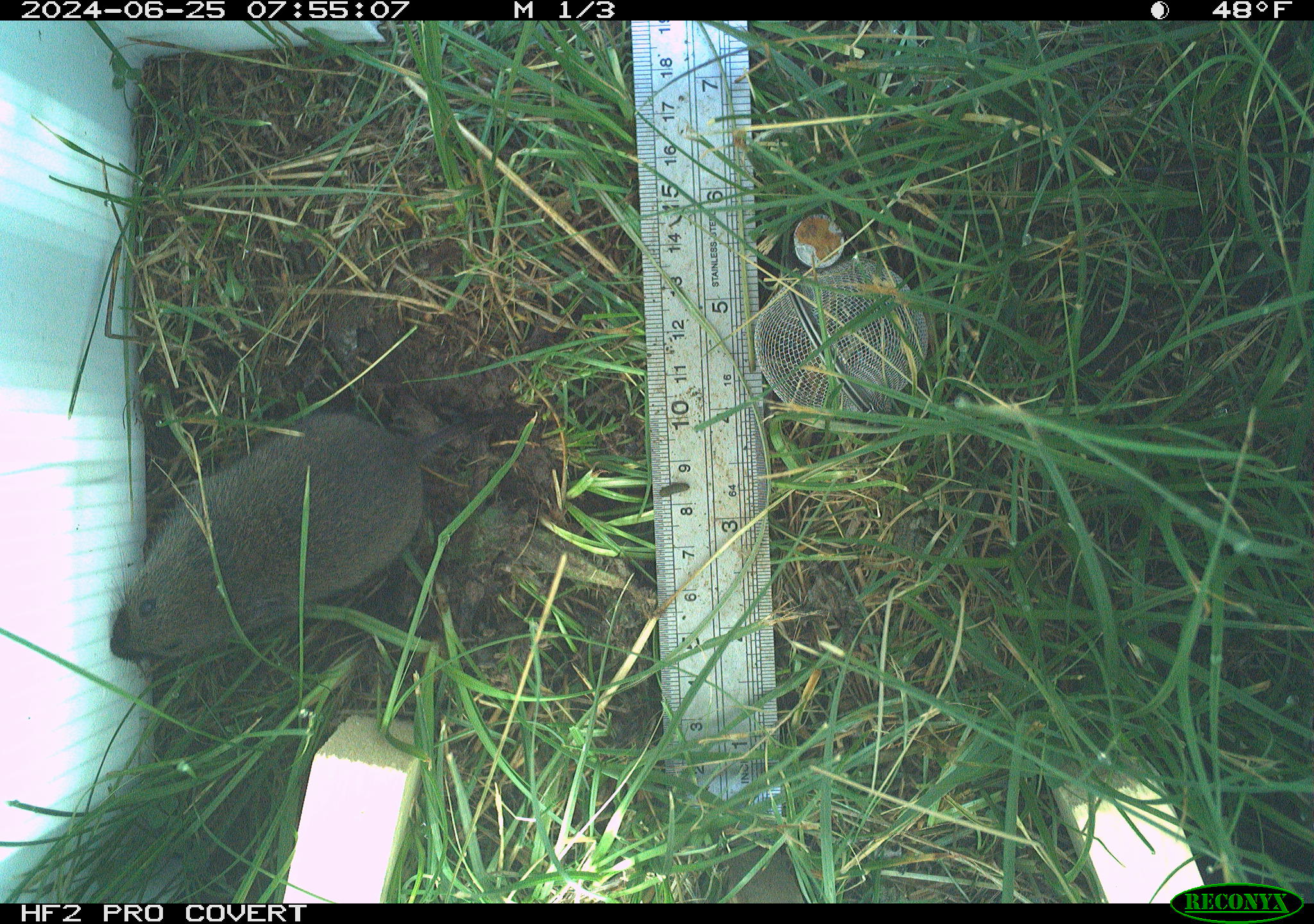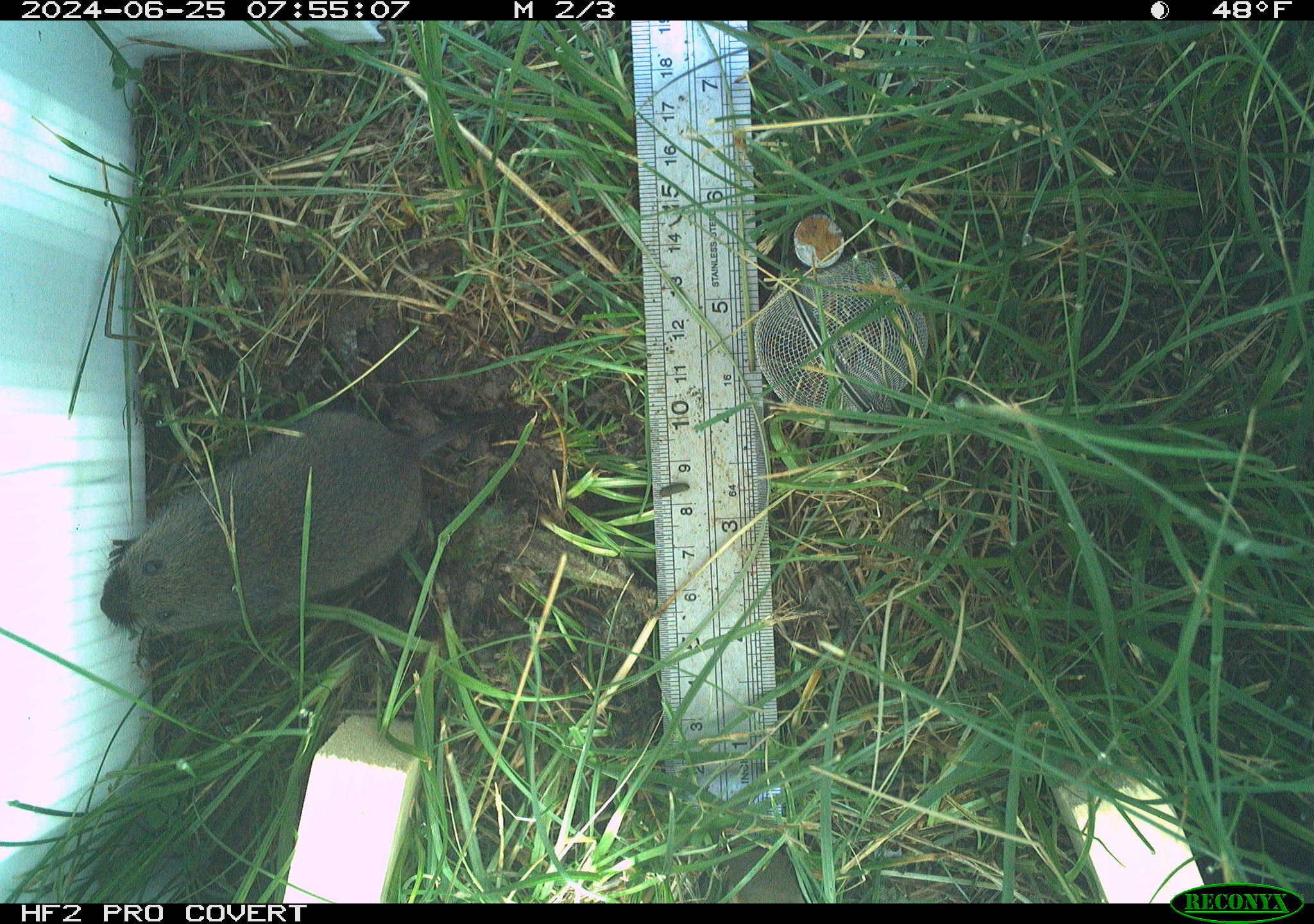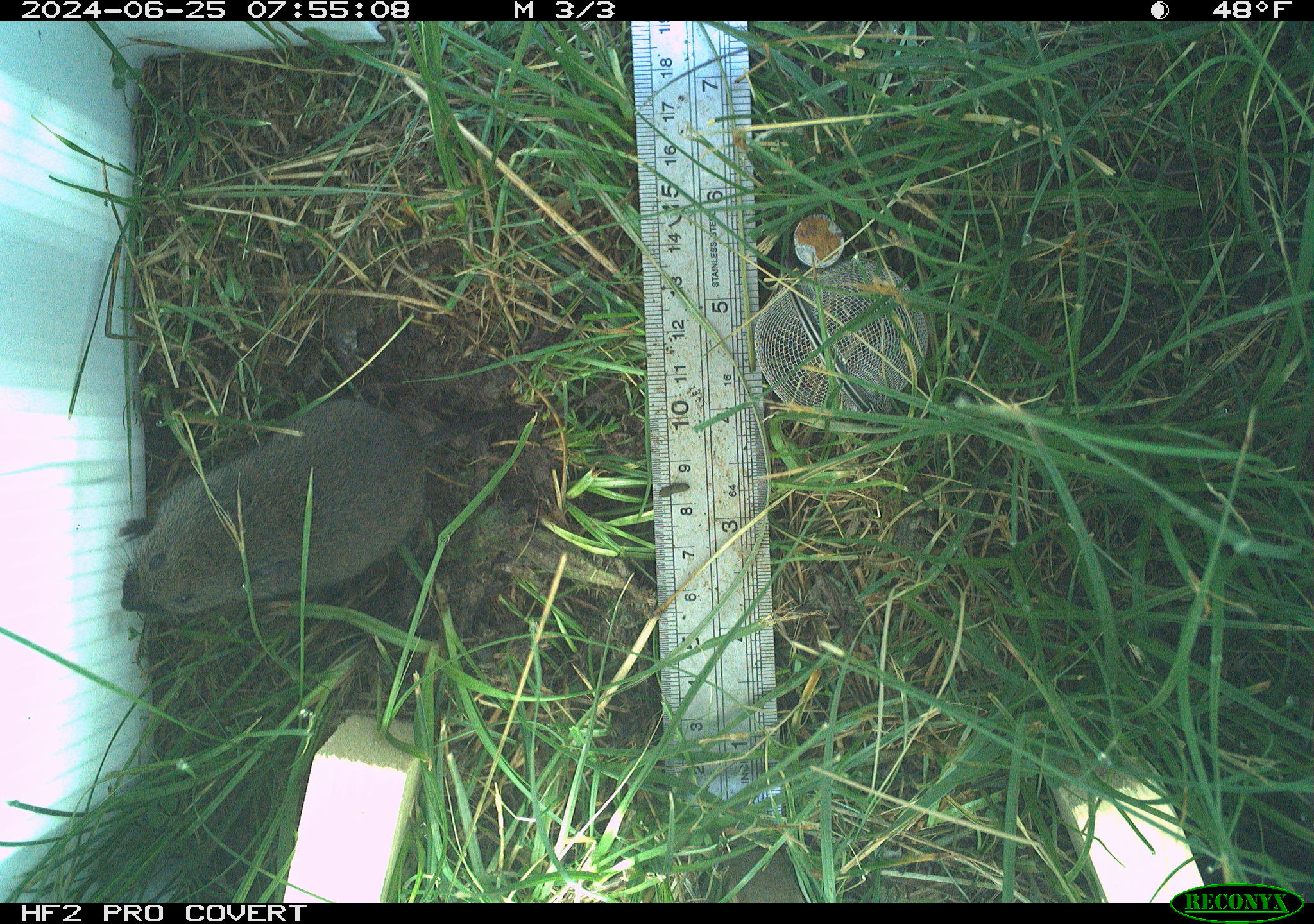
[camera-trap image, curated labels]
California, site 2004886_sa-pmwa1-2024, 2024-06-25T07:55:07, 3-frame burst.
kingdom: Animalia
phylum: Chordata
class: Mammalia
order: Rodentia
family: Cricetidae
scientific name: Arvicolinae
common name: voles, lemmings, and muskrats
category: arvicolinae subfamily